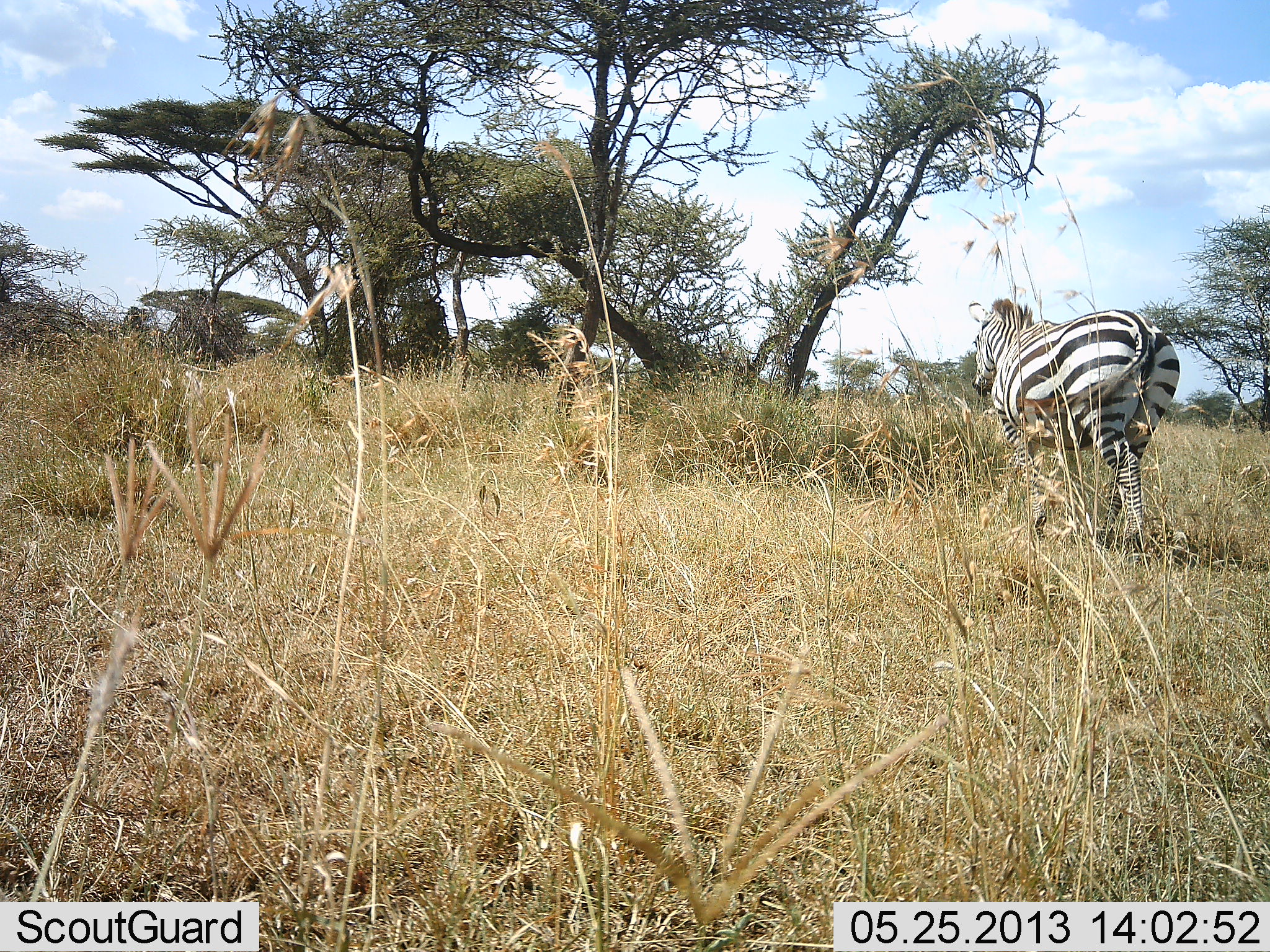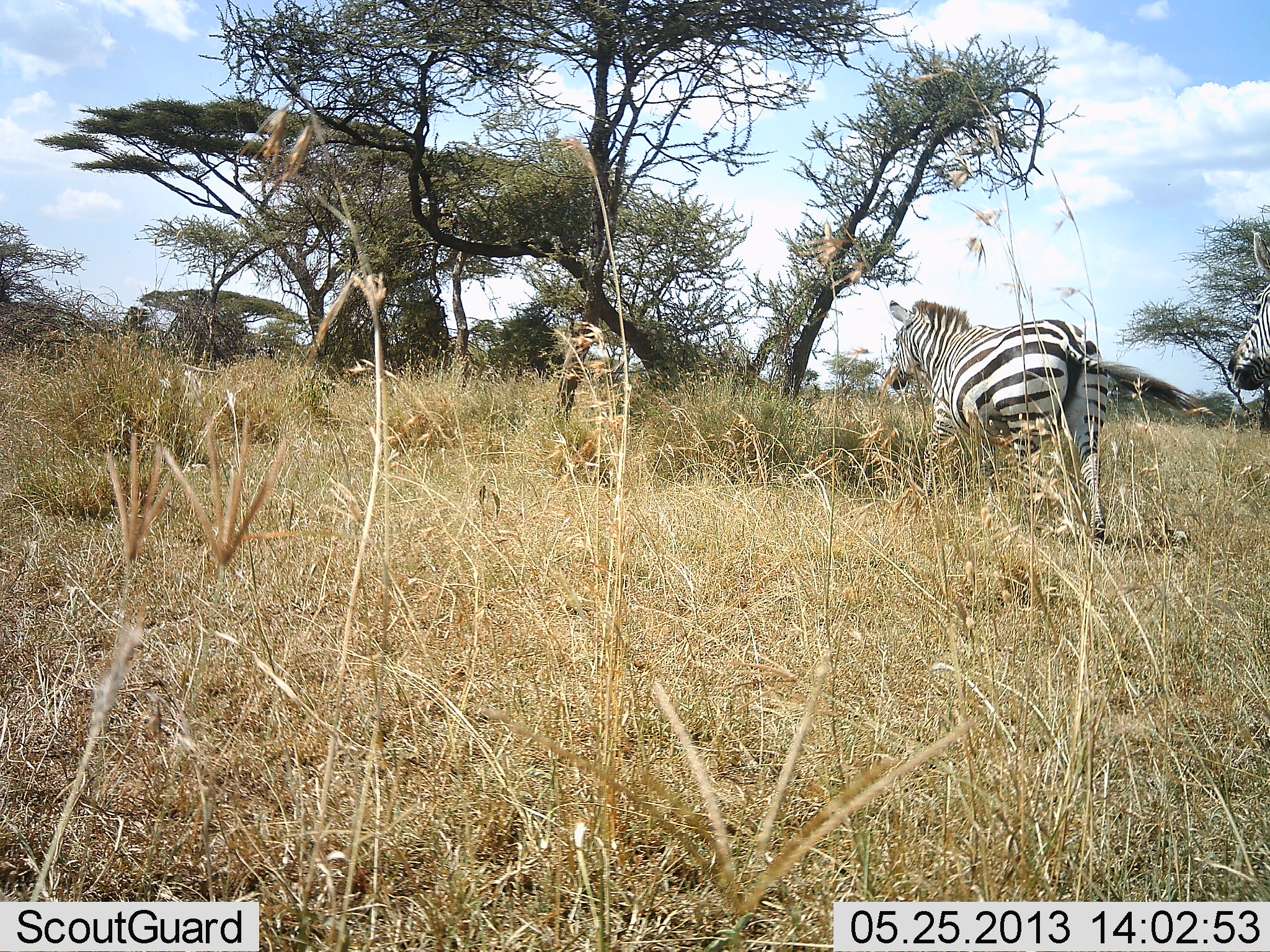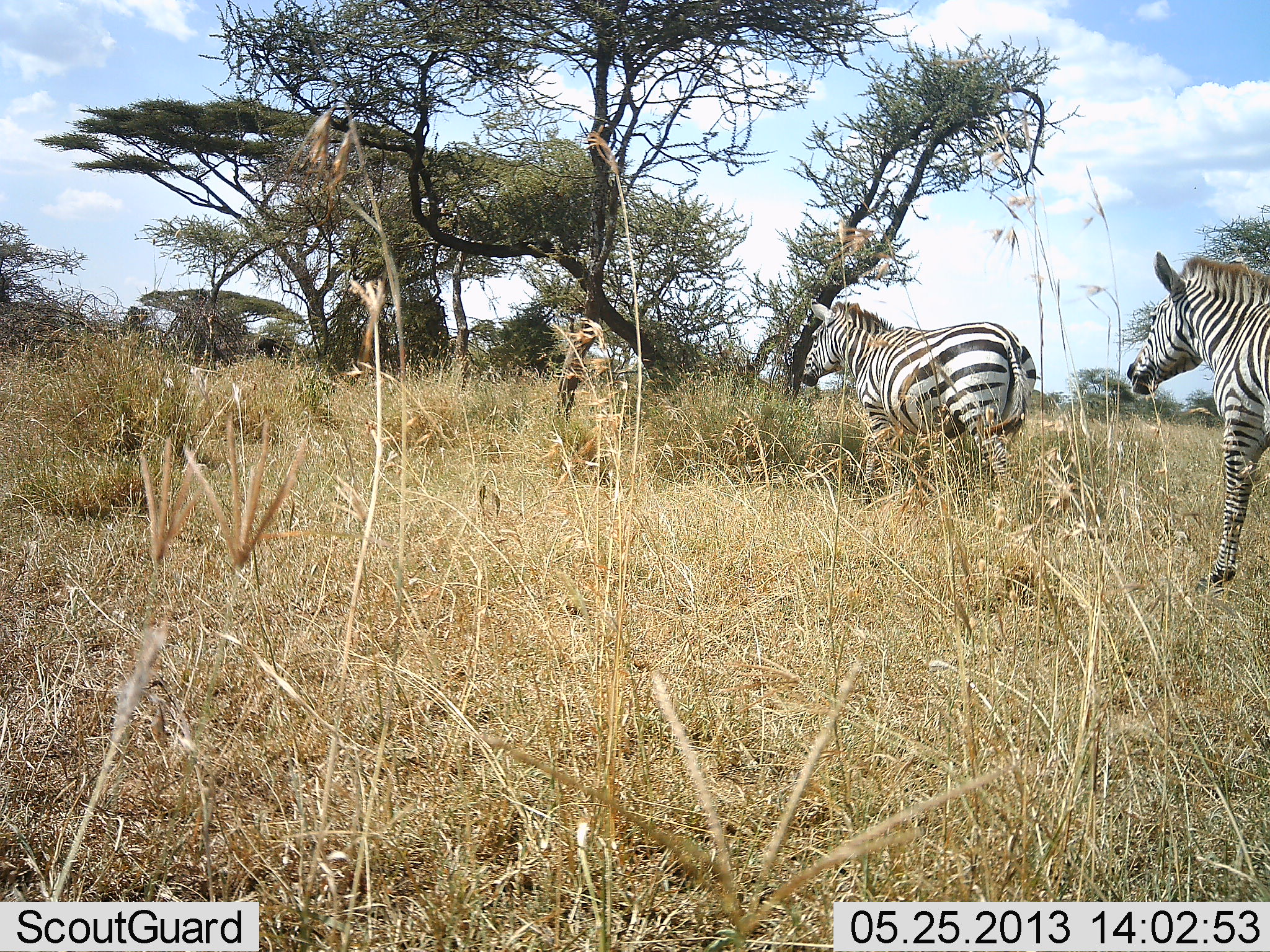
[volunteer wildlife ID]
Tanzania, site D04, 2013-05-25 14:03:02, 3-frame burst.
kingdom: Animalia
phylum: Chordata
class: Mammalia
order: Perissodactyla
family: Equidae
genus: Equus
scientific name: Equus quagga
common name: plains zebra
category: zebra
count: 2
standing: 20%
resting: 0%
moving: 80%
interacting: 0%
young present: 0%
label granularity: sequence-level